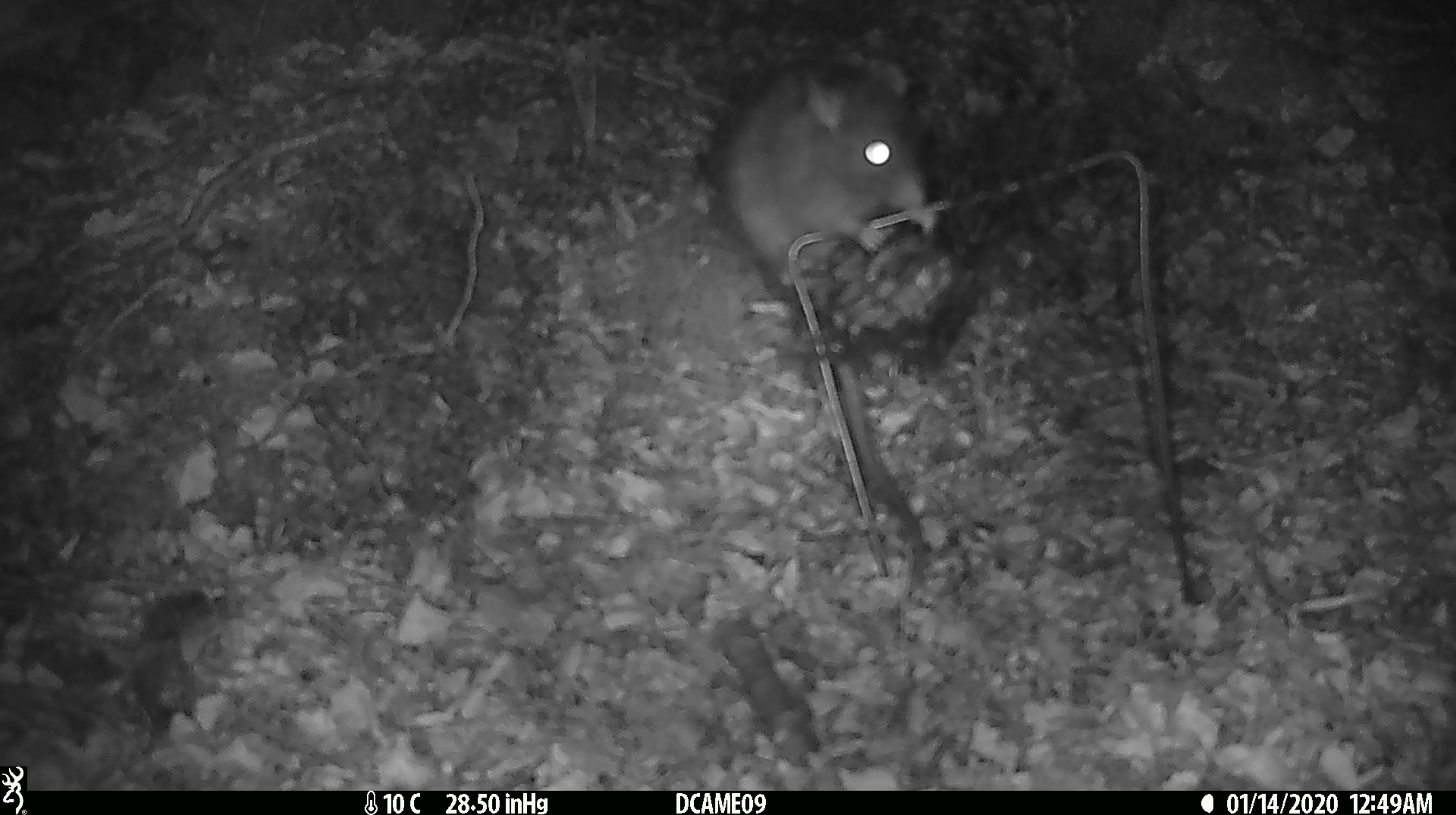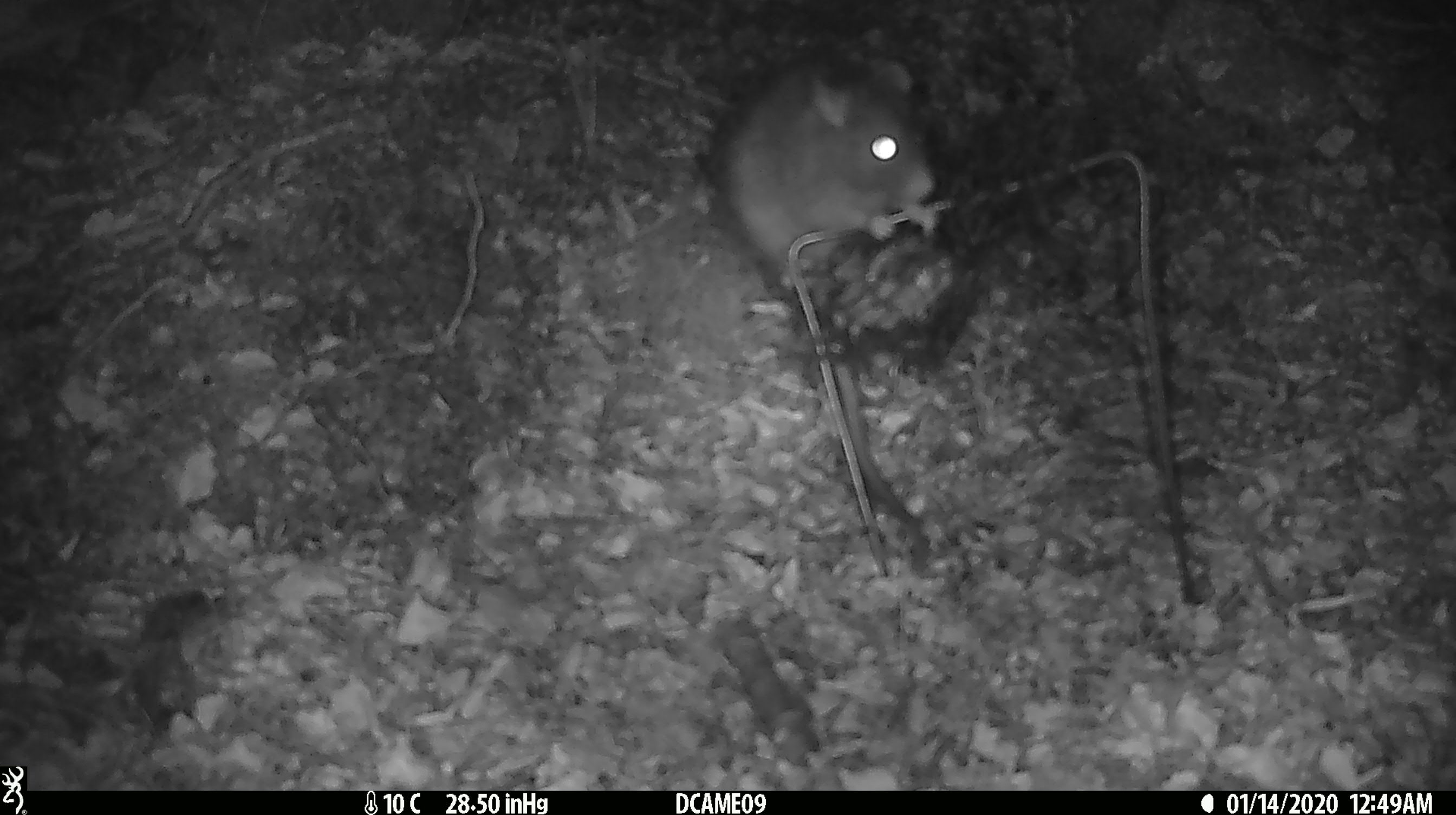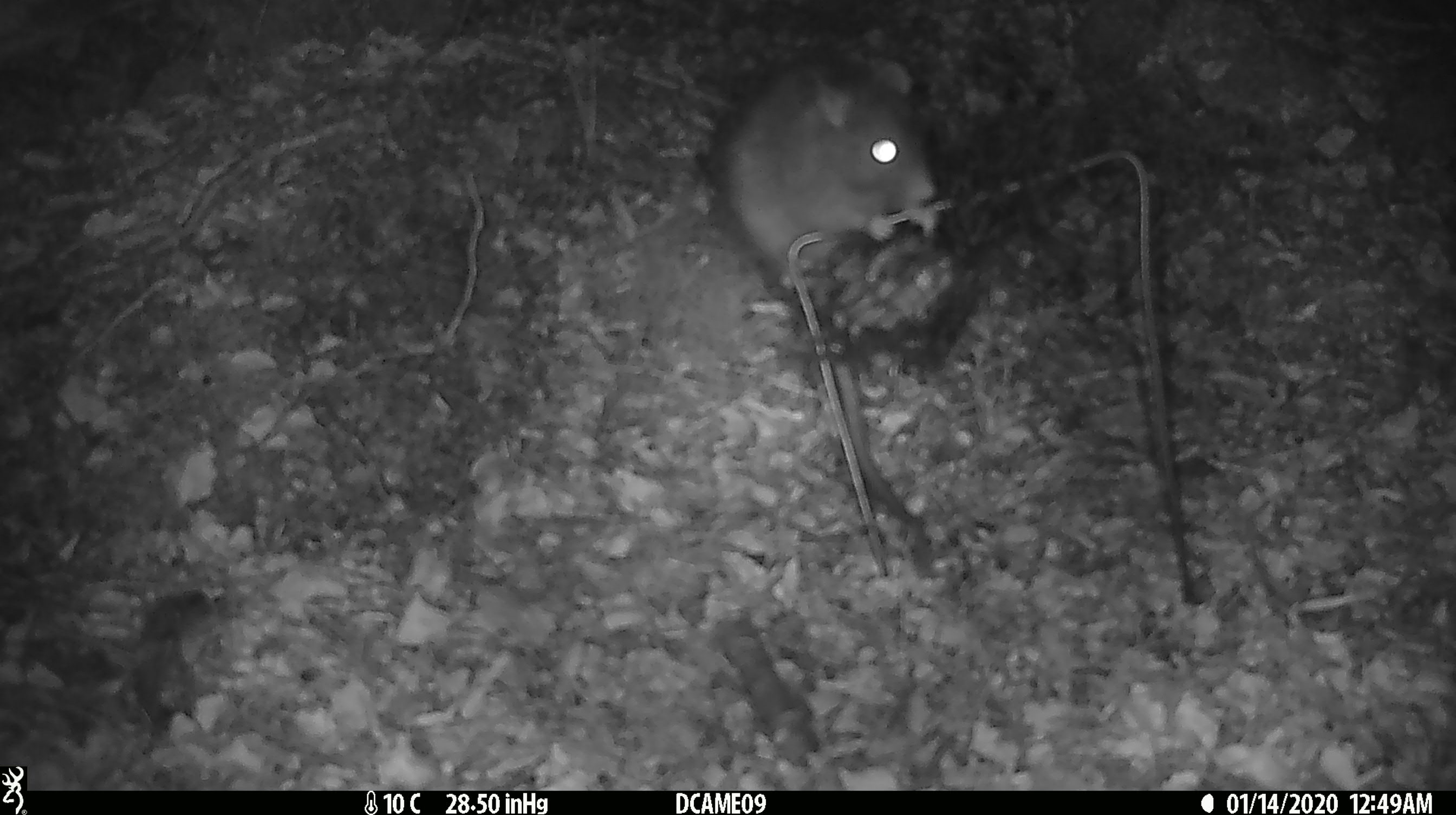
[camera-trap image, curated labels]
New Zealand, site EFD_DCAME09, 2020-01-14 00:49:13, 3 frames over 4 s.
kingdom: Animalia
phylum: Chordata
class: Mammalia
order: Rodentia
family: Muridae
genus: Rattus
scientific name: Rattus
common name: rat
Rat (Rattus).